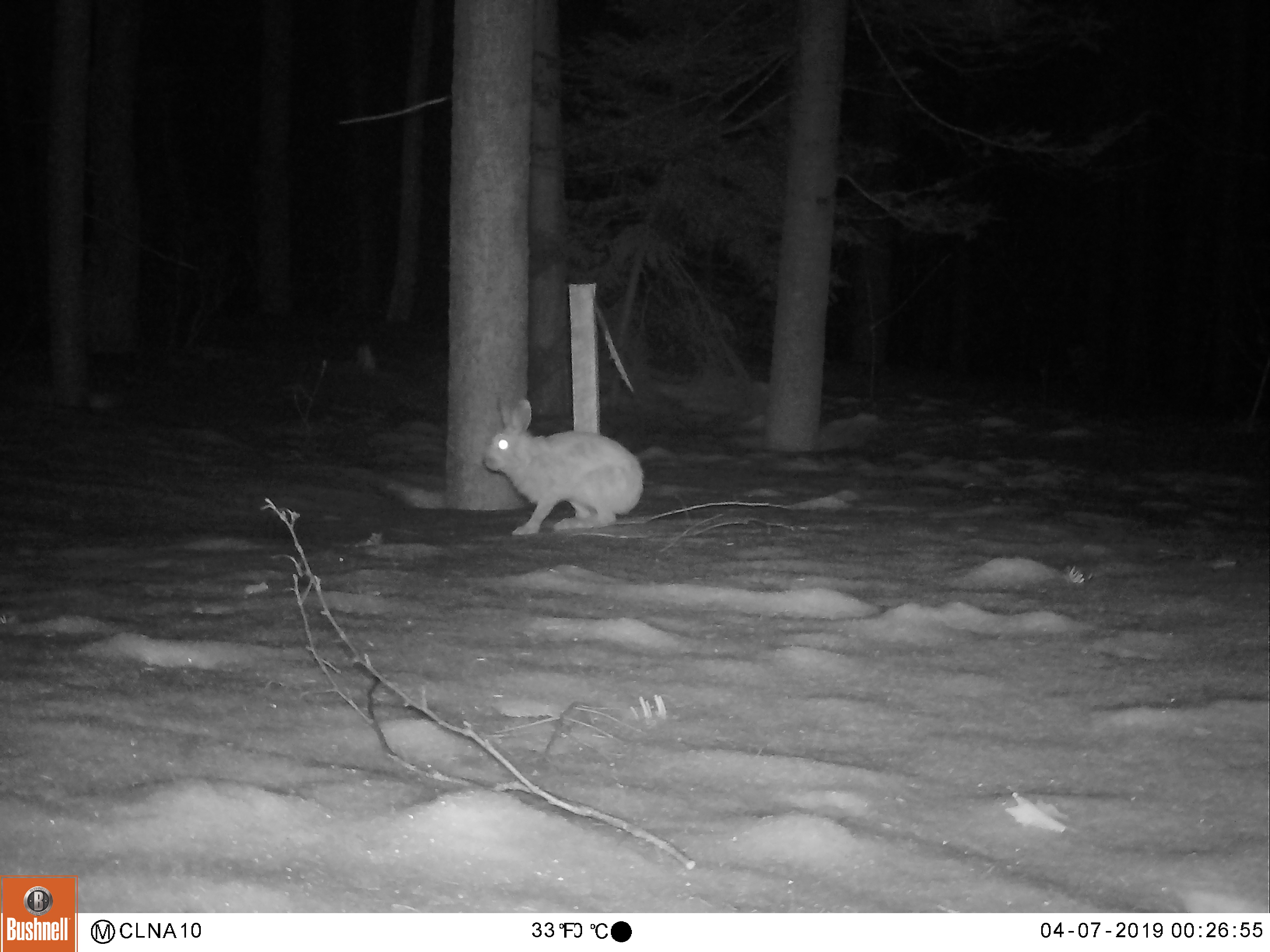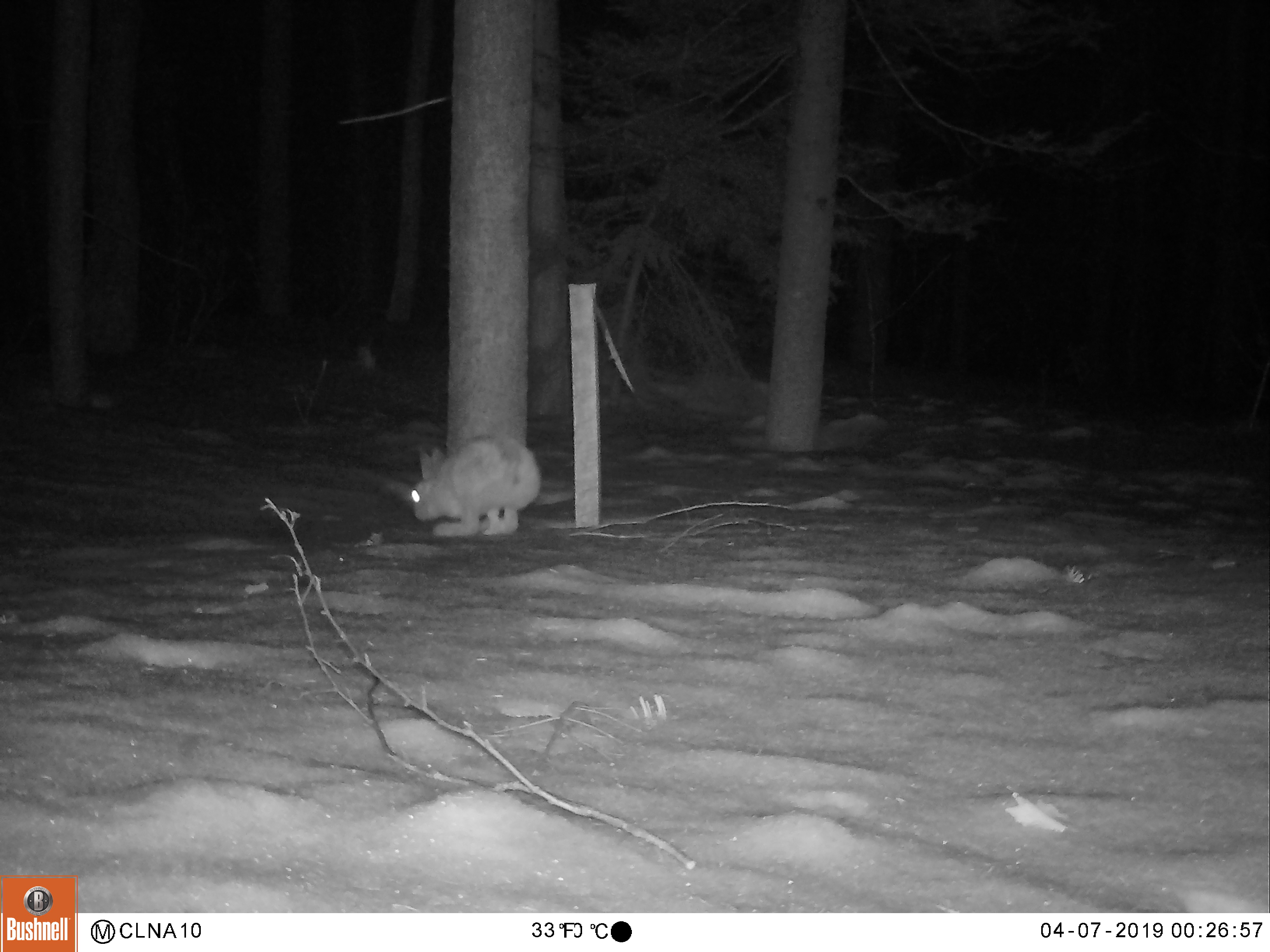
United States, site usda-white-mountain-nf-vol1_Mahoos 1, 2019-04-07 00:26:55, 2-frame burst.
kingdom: Animalia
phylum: Chordata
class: Mammalia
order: Lagomorpha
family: Leporidae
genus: Lepus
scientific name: Lepus americanus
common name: snowshoe hare